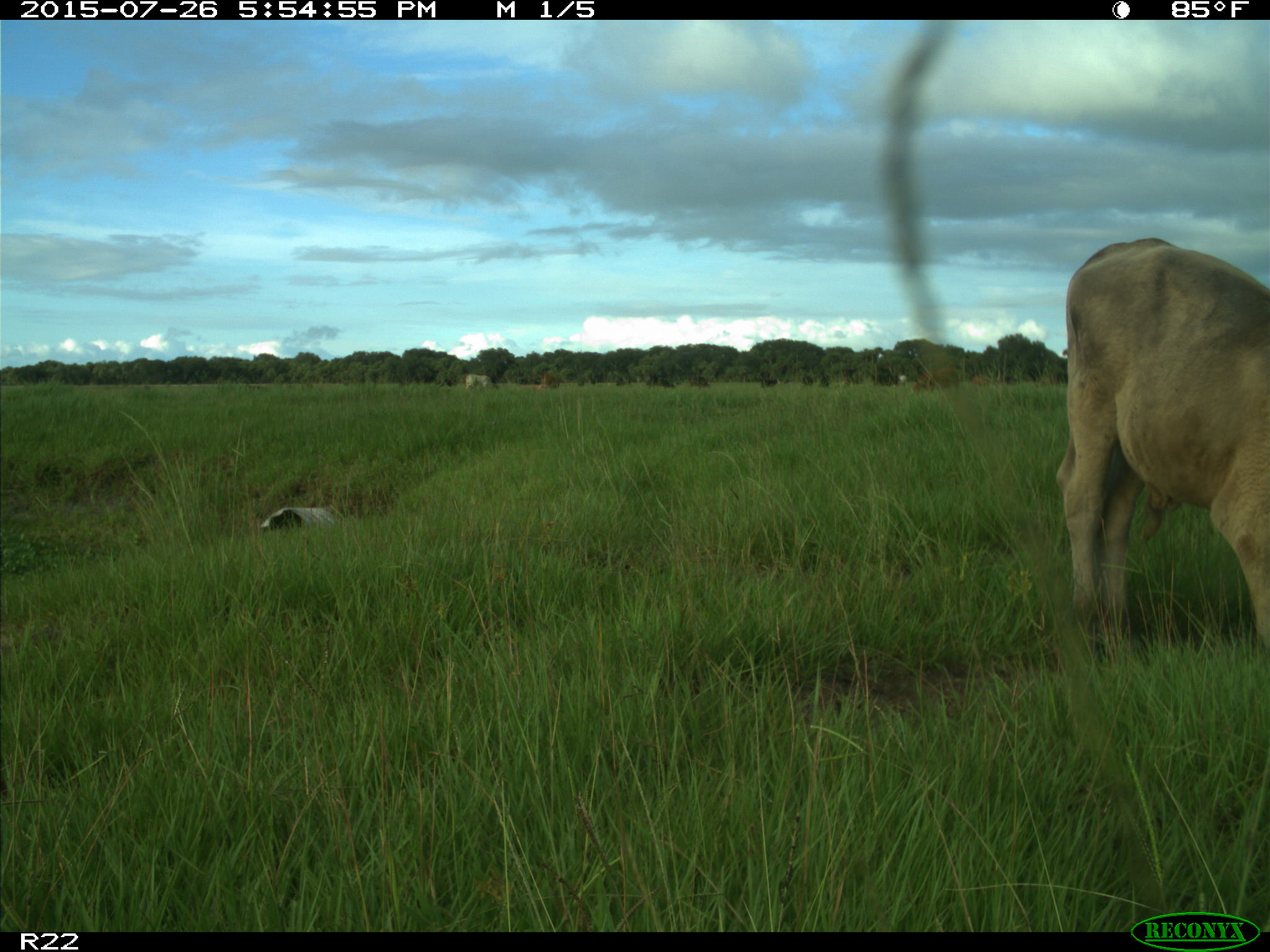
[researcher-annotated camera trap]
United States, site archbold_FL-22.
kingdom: Animalia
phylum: Chordata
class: Mammalia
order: Artiodactyla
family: Bovidae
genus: Bos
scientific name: Bos taurus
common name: domestic cow